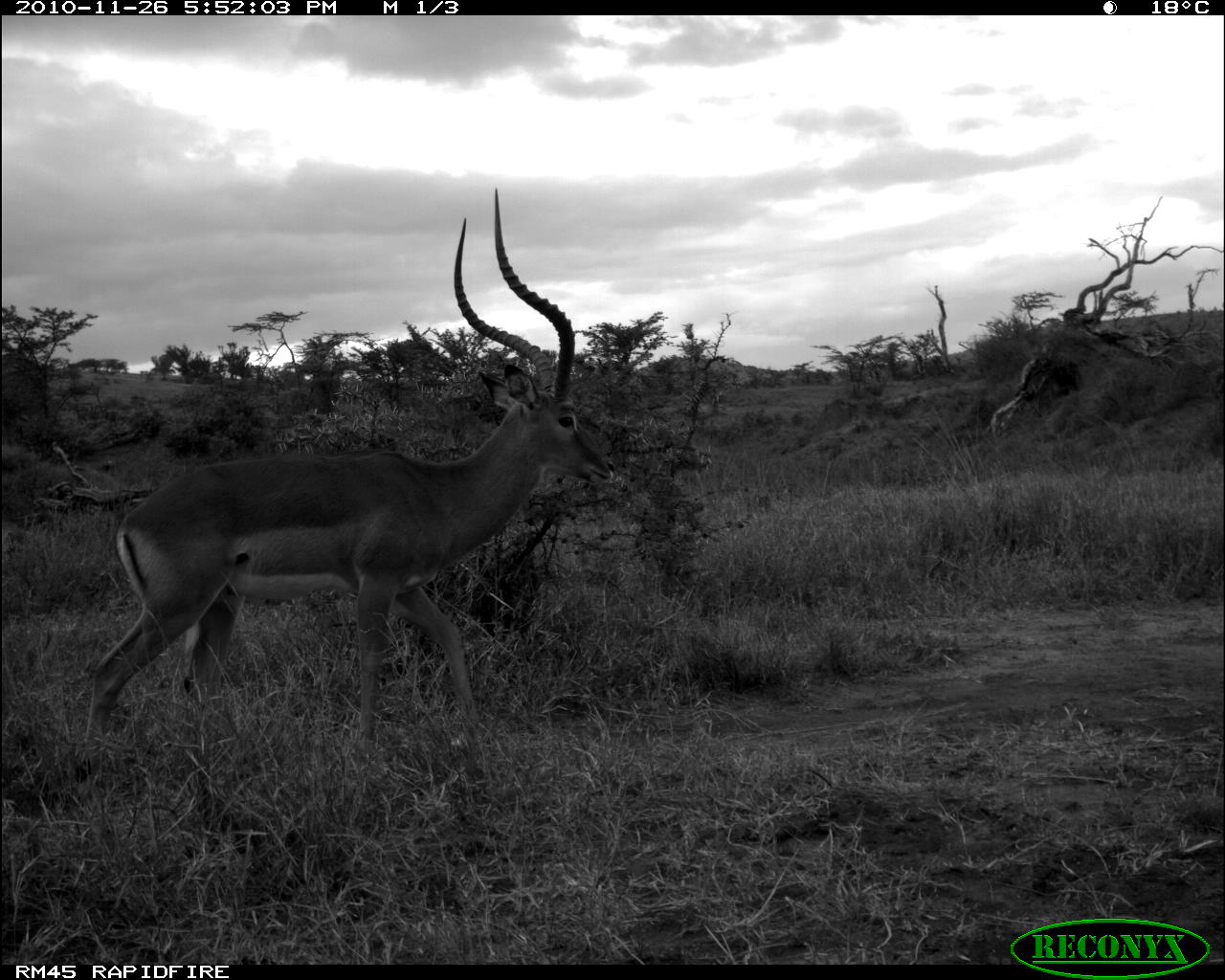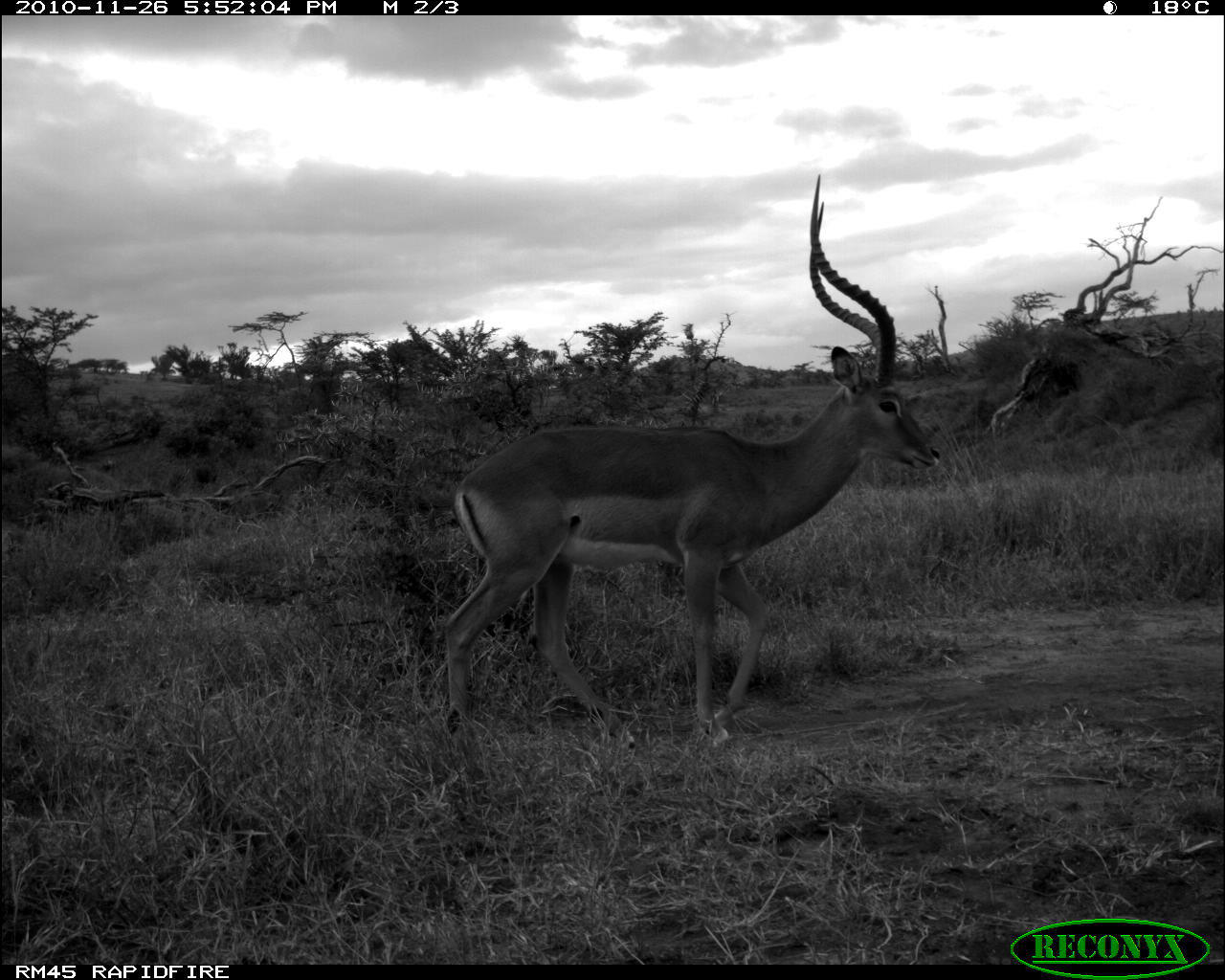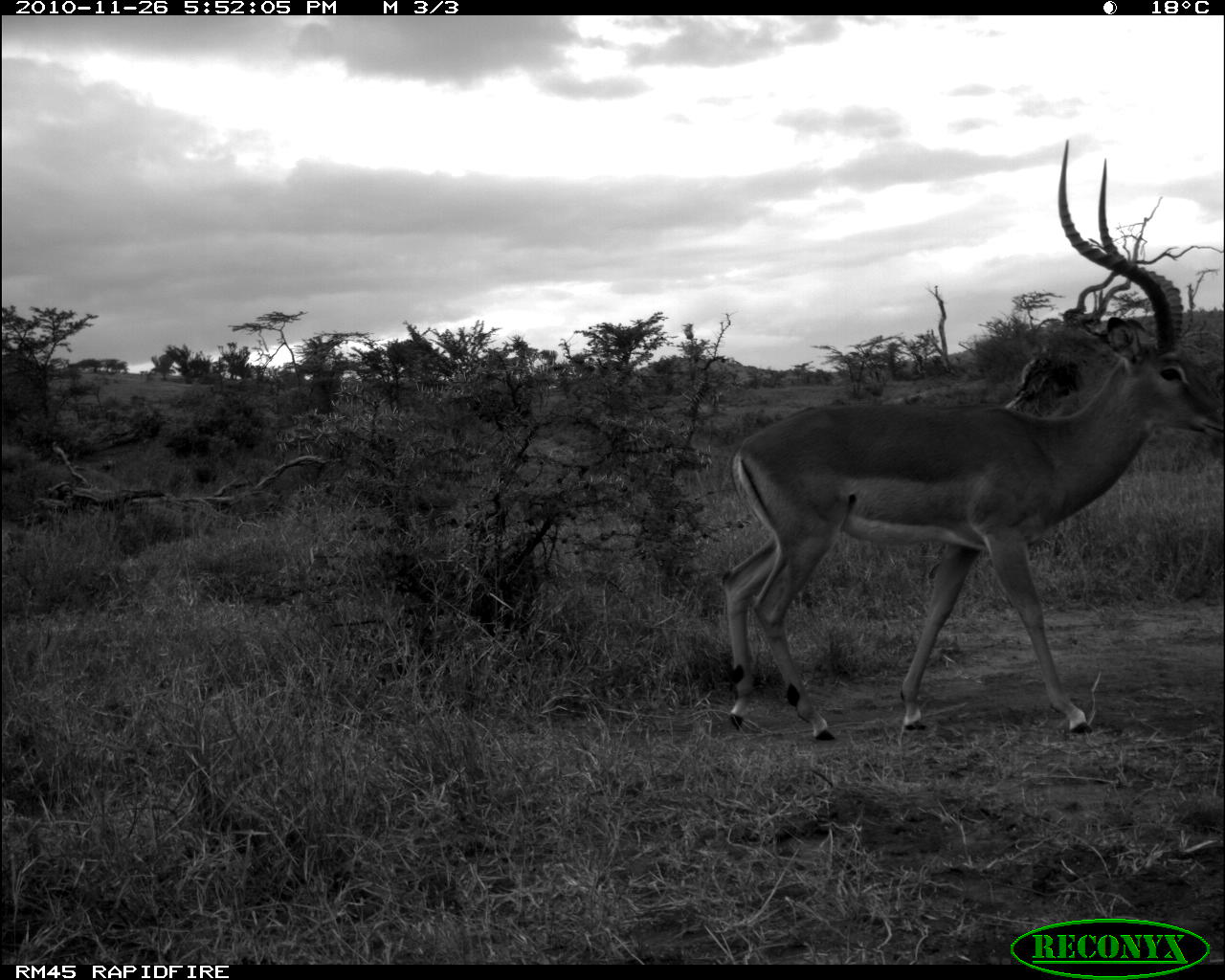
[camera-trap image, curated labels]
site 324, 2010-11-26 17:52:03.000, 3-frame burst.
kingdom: Animalia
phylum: Chordata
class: Mammalia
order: Artiodactyla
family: Bovidae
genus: Aepyceros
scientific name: Aepyceros melampus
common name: impala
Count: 1.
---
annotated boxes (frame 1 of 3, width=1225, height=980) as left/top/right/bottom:
aepyceros melampus: 91/188/615/751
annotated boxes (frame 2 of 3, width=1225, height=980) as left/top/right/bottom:
aepyceros melampus: 442/173/943/750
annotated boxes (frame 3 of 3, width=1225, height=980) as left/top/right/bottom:
aepyceros melampus: 716/137/1224/743